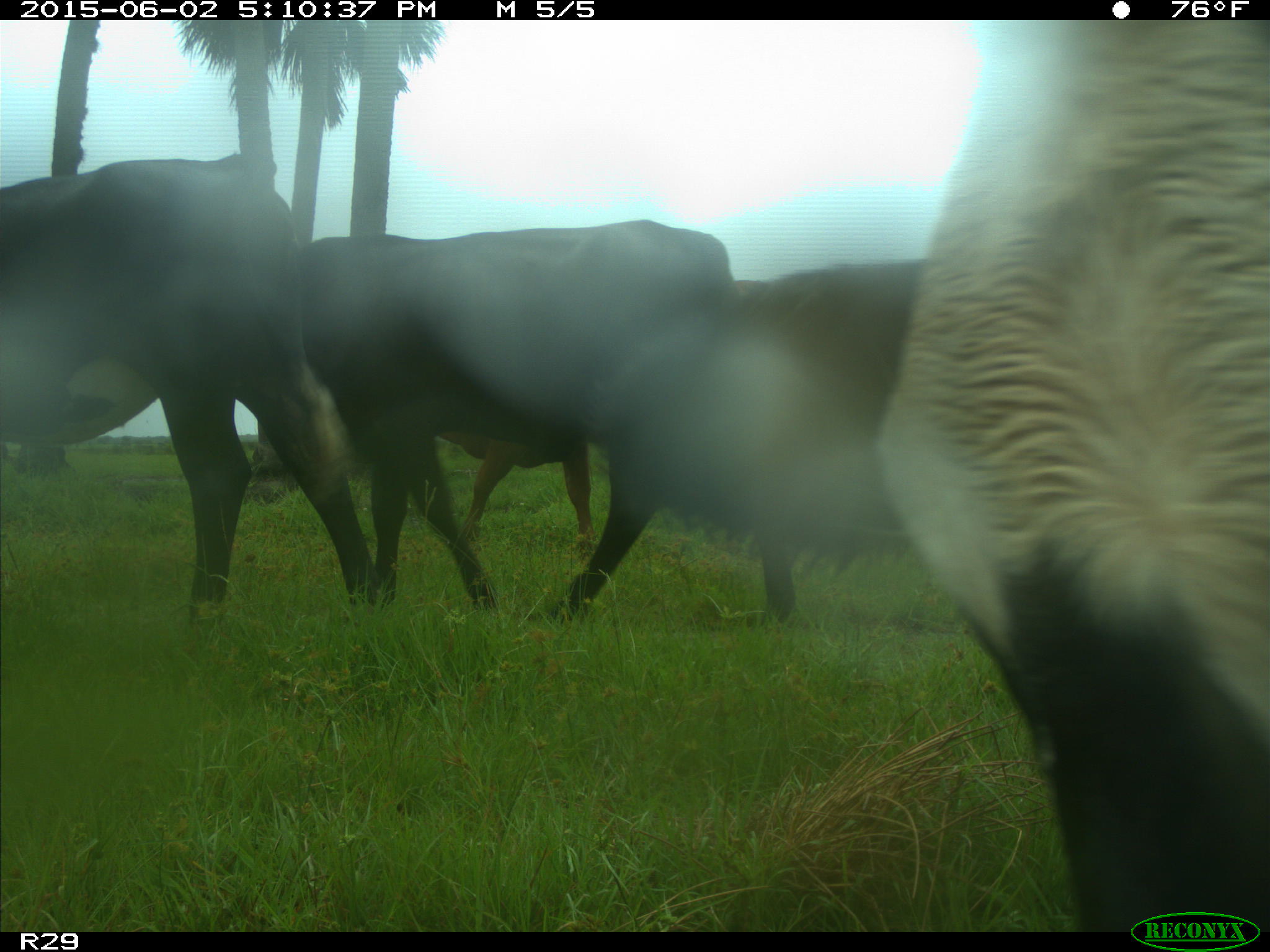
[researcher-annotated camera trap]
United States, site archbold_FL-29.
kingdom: Animalia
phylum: Chordata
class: Mammalia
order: Artiodactyla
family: Bovidae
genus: Bos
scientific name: Bos taurus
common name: domestic cow